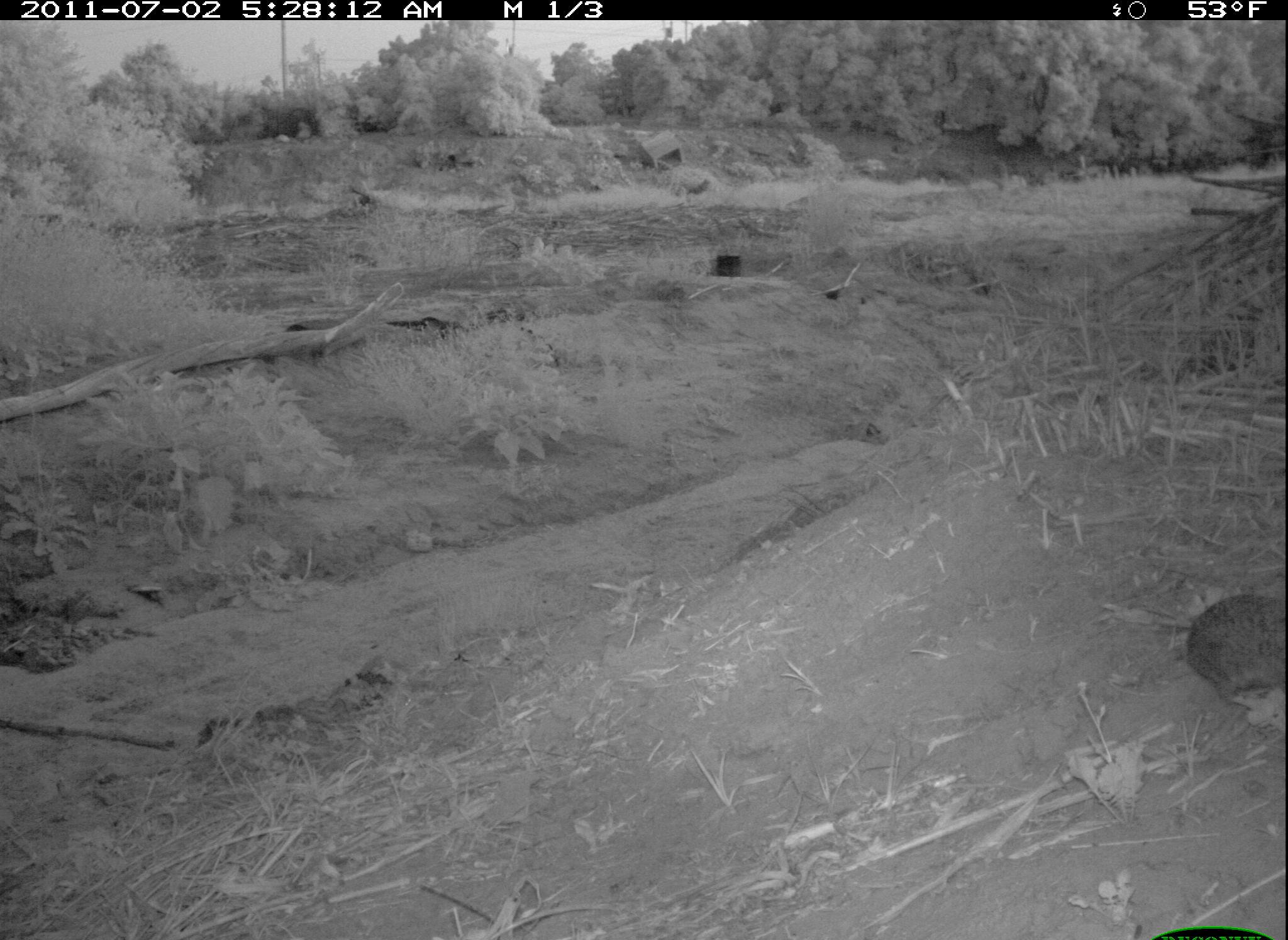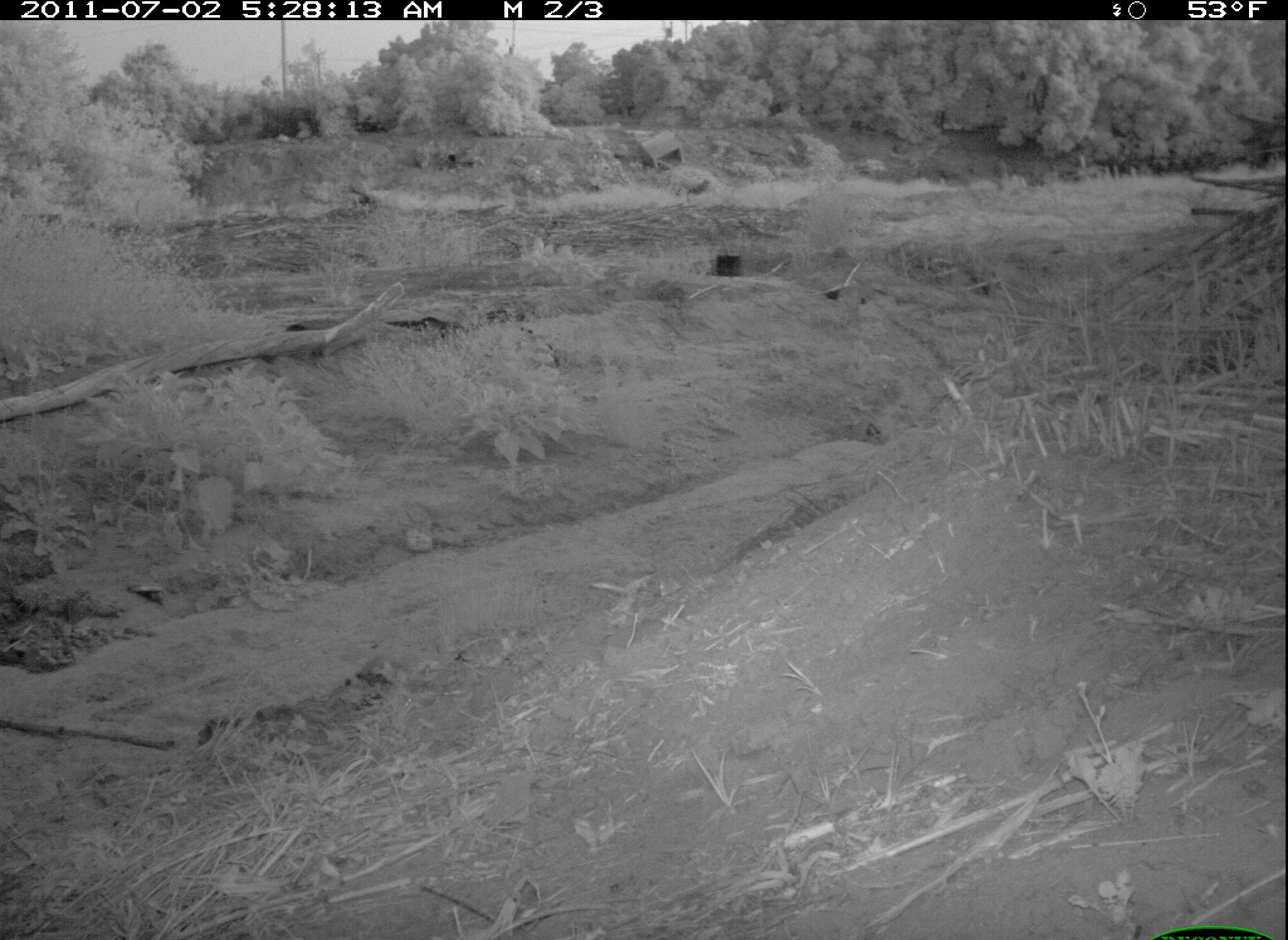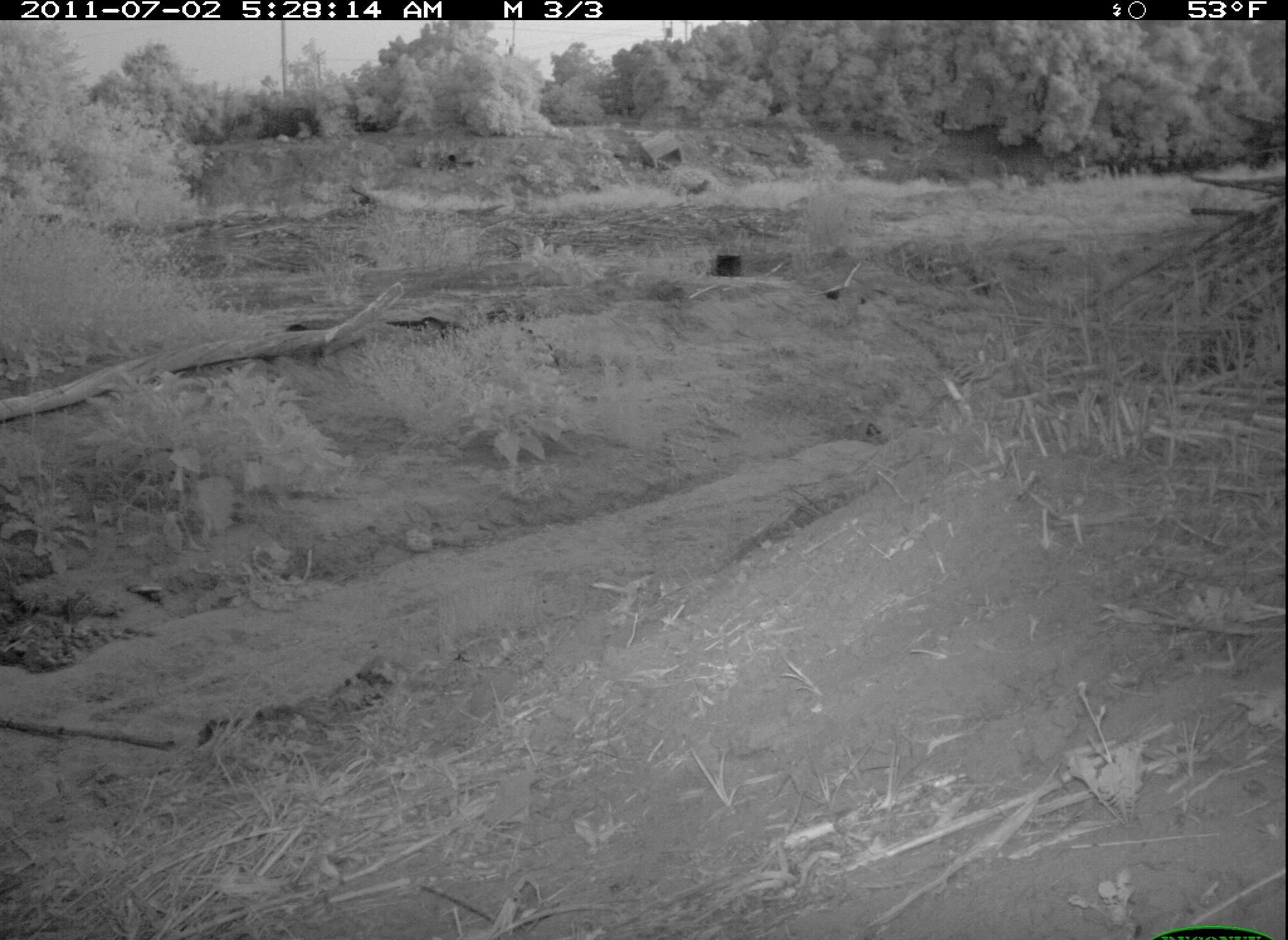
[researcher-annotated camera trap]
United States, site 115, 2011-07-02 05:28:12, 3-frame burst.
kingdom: Animalia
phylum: Chordata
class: Mammalia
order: Lagomorpha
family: Leporidae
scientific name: Leporidae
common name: rabbits and hares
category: rabbit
Rabbit (rabbits and hares) (Leporidae).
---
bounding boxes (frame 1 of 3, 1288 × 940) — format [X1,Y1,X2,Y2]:
rabbit: [1175,580,1286,738]